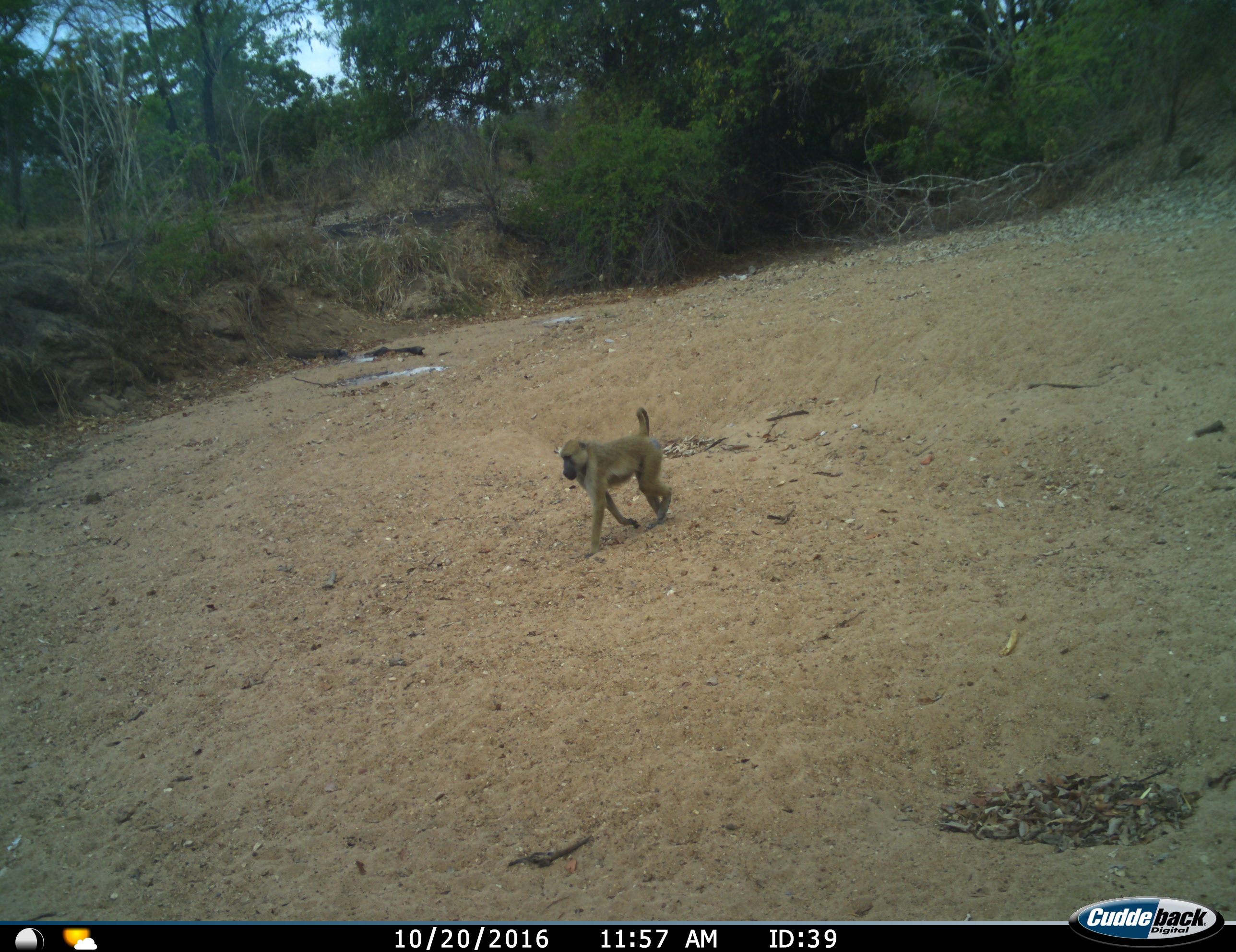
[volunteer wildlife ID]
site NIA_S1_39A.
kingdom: Animalia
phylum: Chordata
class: Mammalia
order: Primates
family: Cercopithecidae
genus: Papio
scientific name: Papio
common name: baboon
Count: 1.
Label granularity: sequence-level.